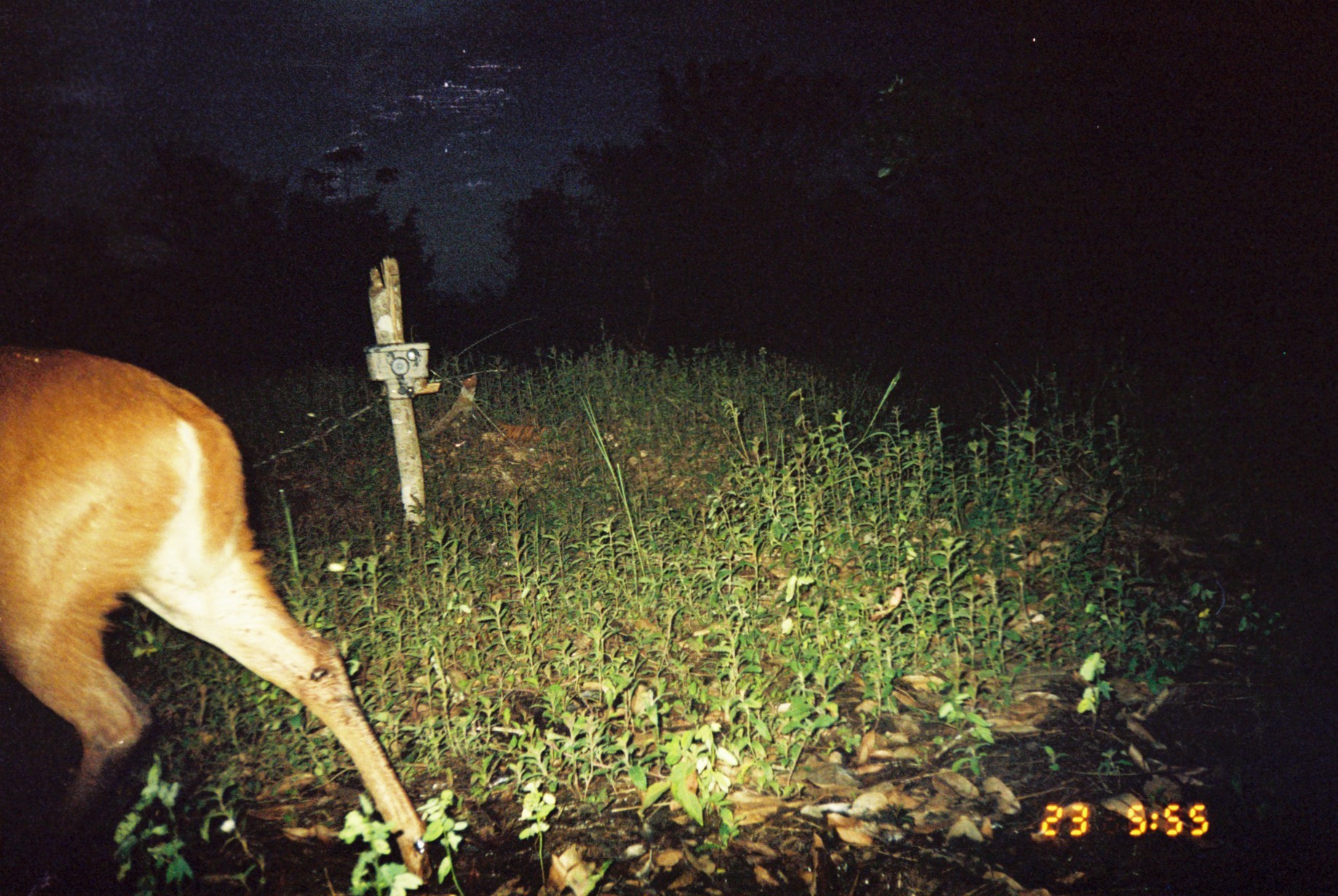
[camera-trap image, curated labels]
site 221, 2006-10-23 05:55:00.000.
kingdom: Animalia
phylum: Chordata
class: Mammalia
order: Artiodactyla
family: Cervidae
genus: Mazama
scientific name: Mazama americana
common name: red brocket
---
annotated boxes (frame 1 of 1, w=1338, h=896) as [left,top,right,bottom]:
mazama americana: [0,342,436,889]